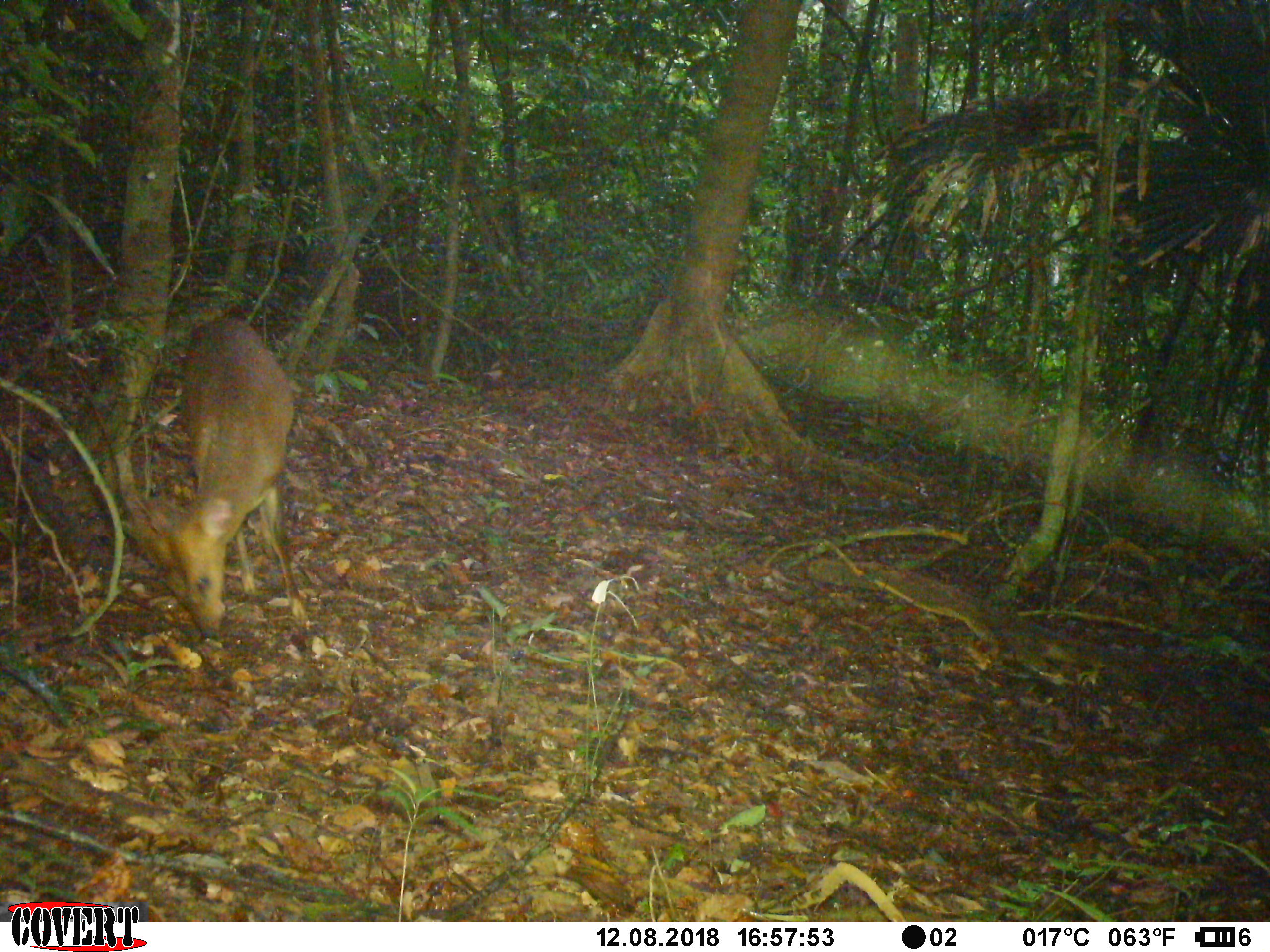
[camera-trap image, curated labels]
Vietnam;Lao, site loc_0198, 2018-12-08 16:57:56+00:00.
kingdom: Animalia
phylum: Chordata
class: Mammalia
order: Artiodactyla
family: Cervidae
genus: Muntiacus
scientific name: Muntiacus vuquangensis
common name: large-antlered muntjac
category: large antlered muntjac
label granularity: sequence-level